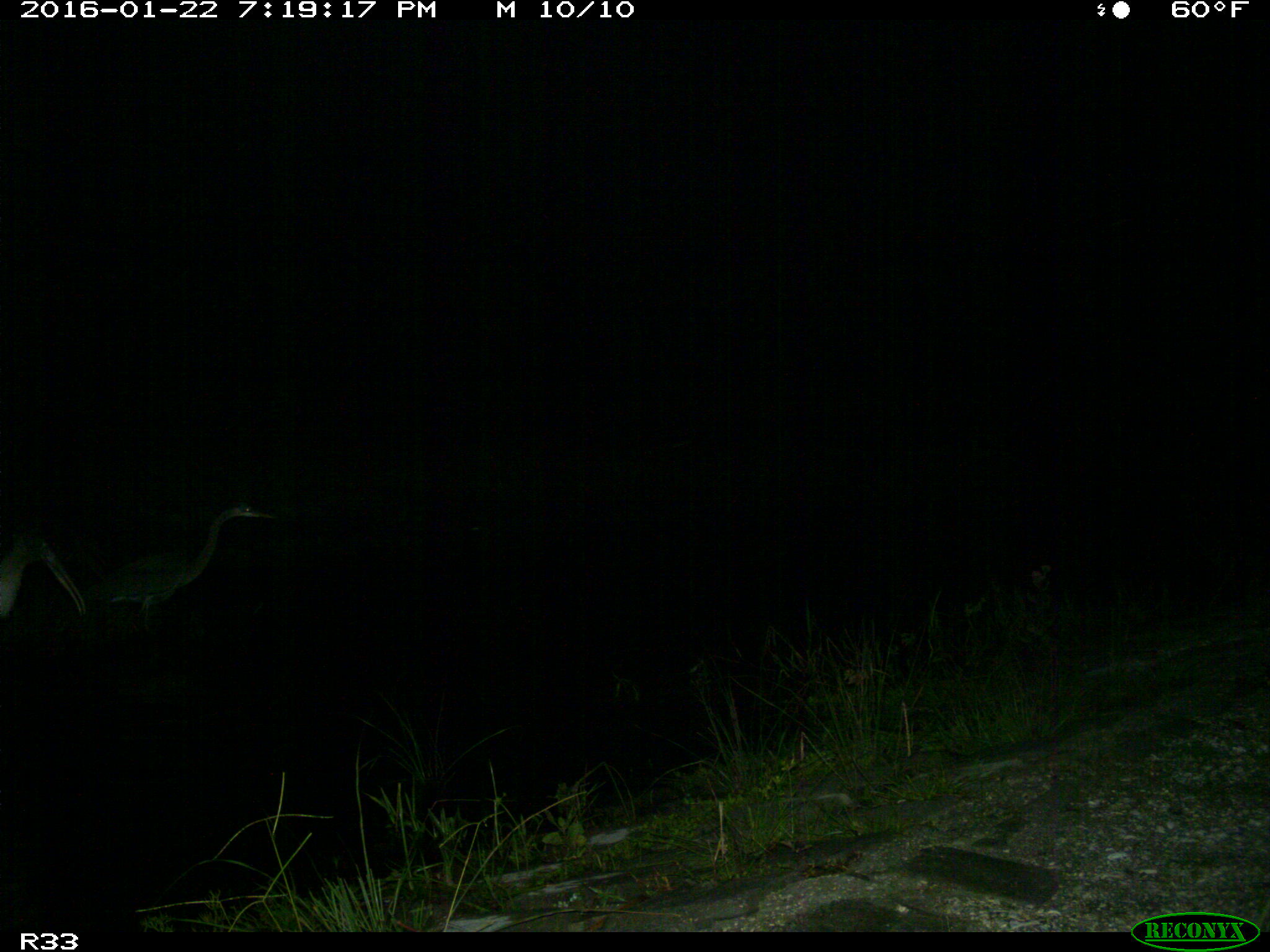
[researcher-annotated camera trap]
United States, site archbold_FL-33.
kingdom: Animalia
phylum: Chordata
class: Aves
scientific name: Aves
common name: birds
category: unidentified bird